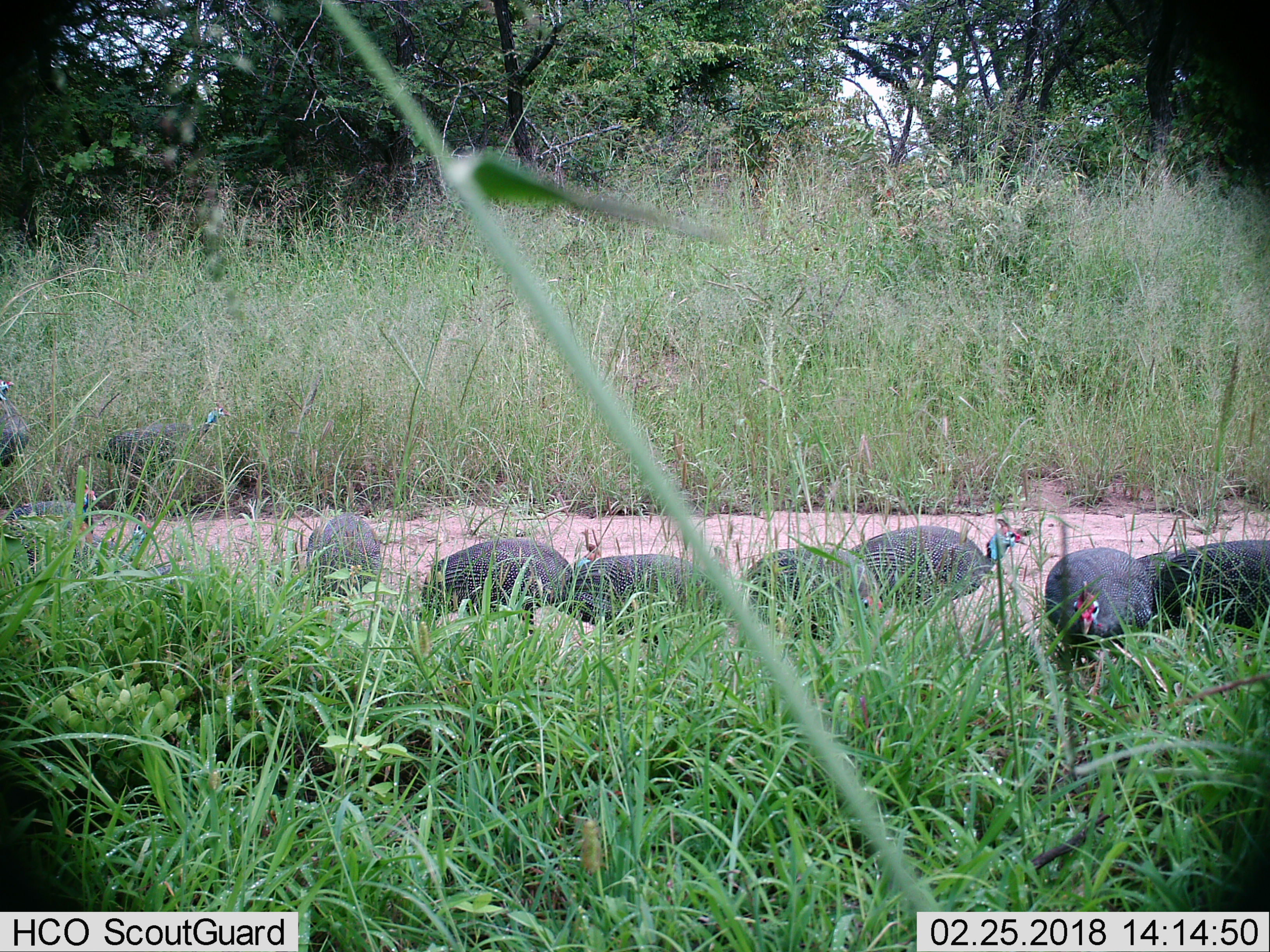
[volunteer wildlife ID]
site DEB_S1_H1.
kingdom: Animalia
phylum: Chordata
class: Aves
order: Galliformes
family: Numididae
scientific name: Numididae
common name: guineafowl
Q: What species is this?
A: Guineafowl (Numididae).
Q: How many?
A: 11-50.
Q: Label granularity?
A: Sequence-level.